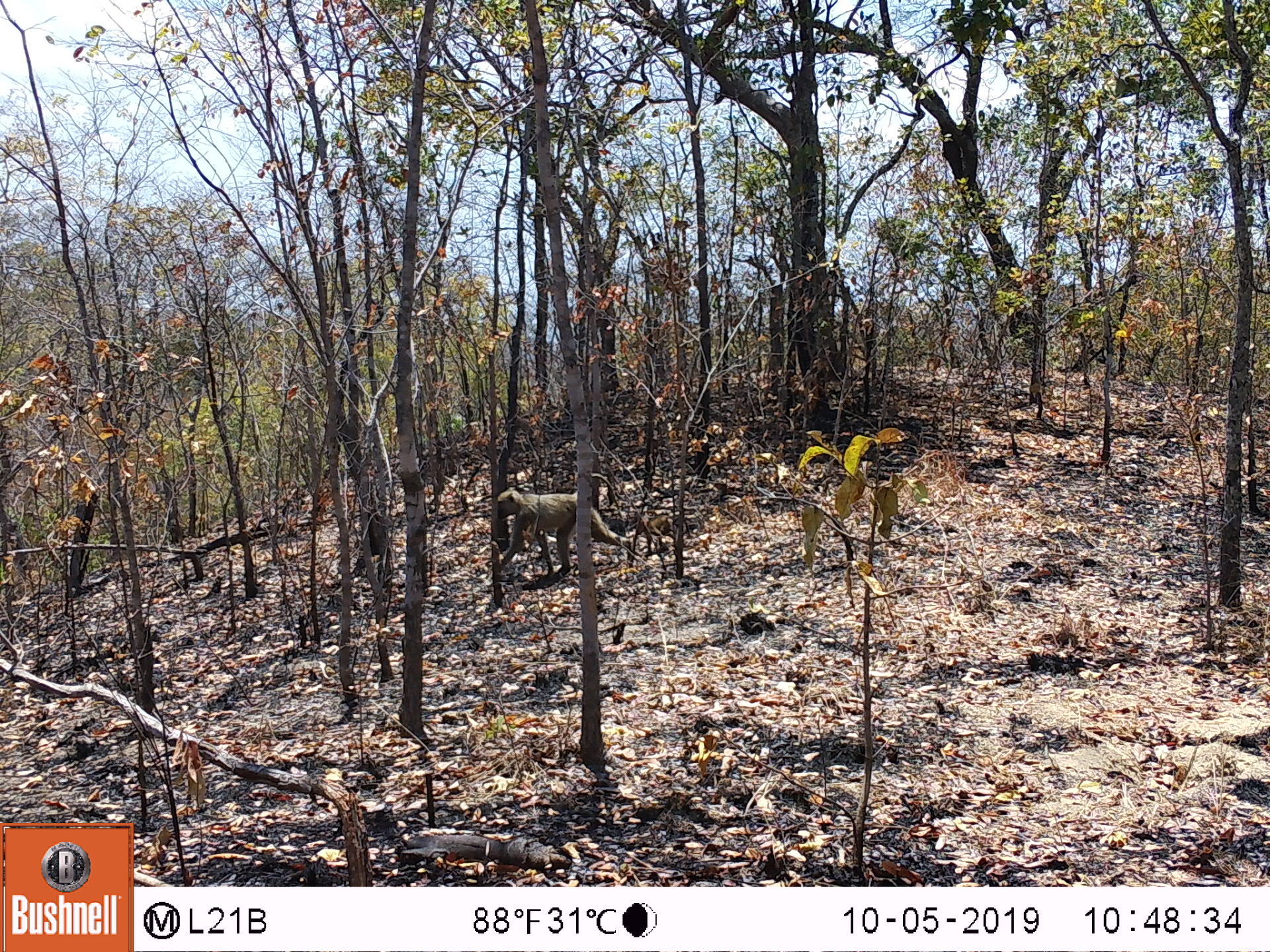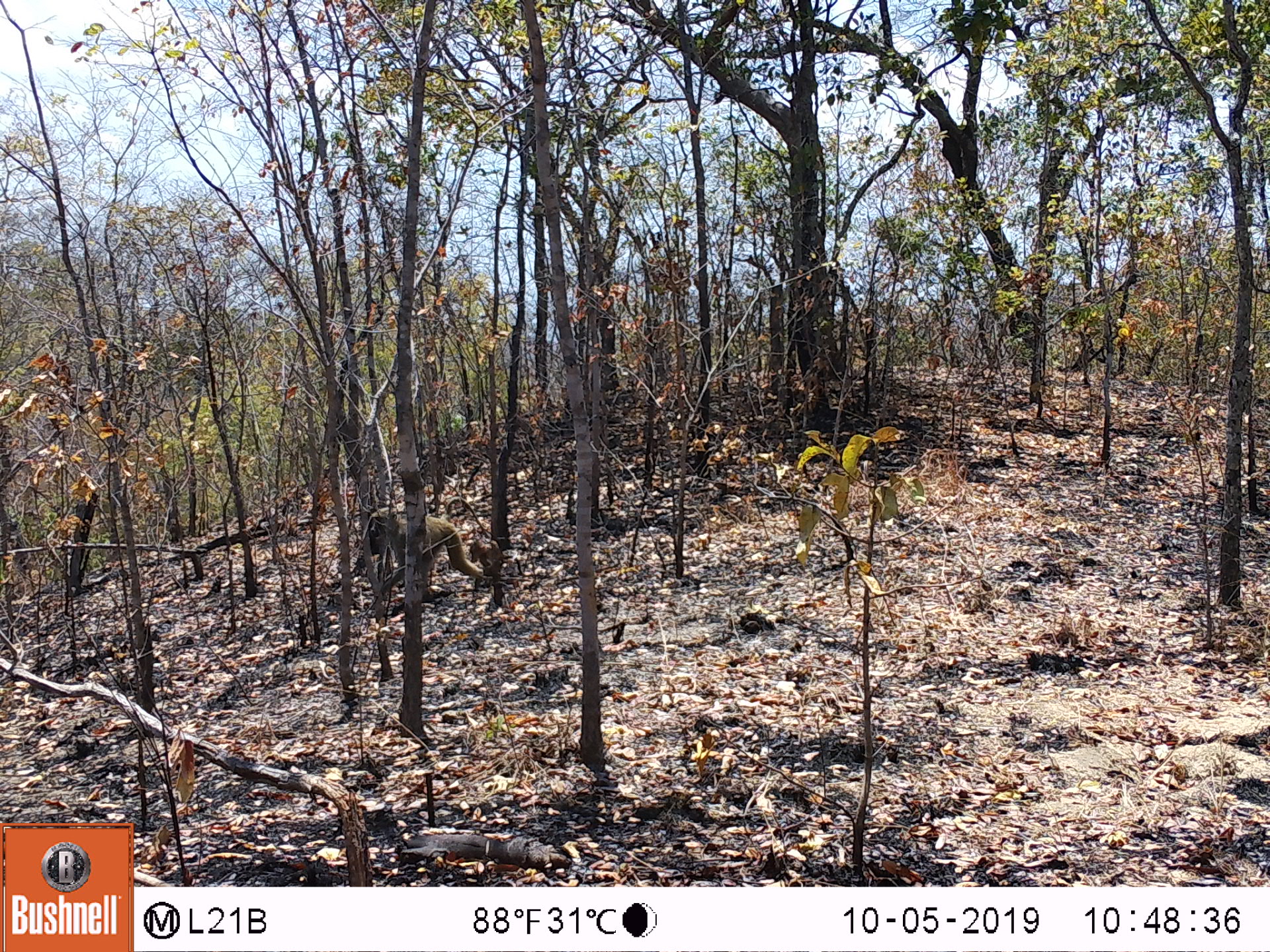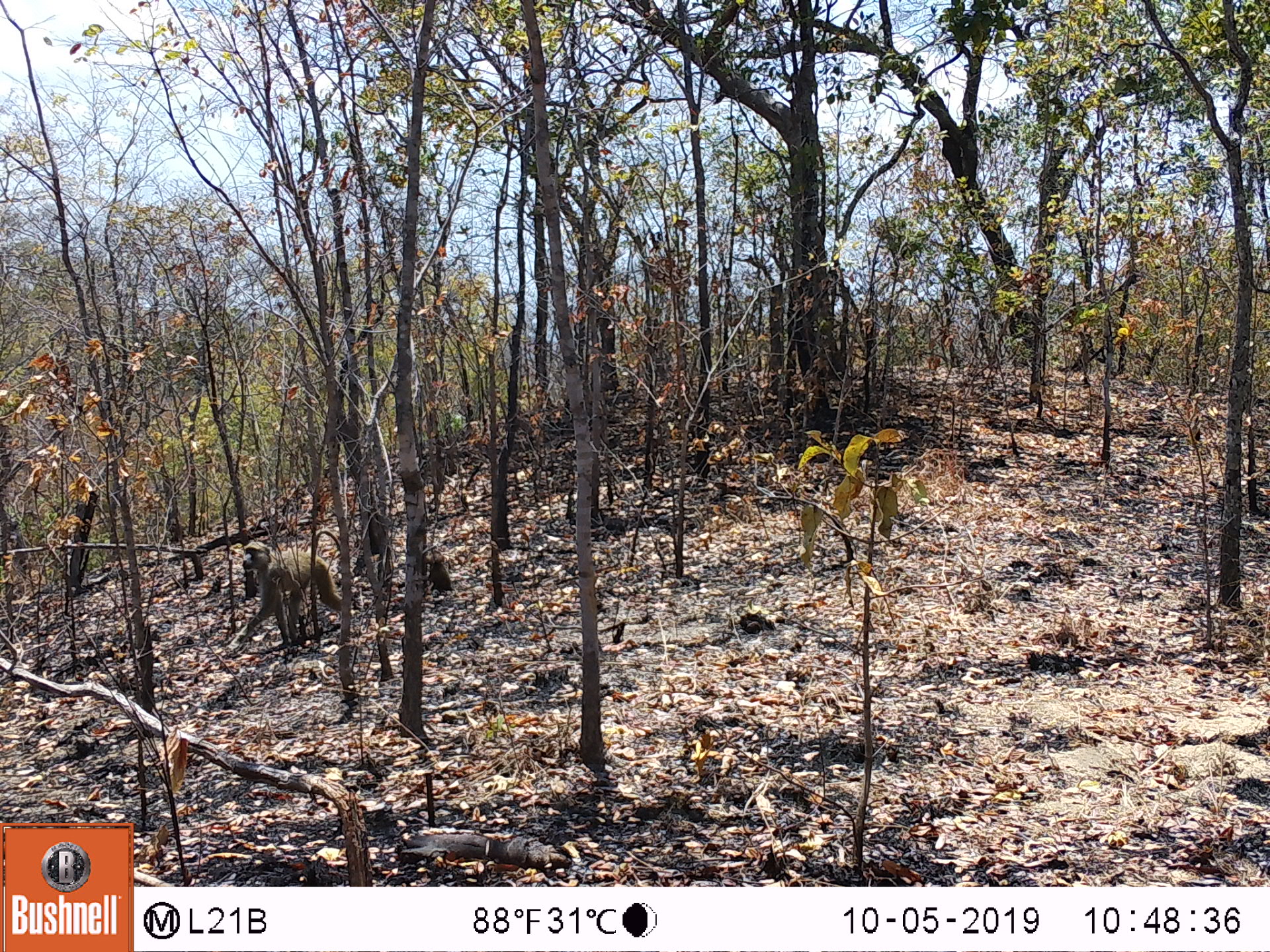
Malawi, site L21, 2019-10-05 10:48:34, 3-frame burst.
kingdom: Animalia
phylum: Chordata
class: Mammalia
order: Primates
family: Cercopithecidae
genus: Papio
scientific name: Papio cynocephalus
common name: yellow baboon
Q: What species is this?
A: Yellow baboon (Papio cynocephalus).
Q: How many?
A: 1.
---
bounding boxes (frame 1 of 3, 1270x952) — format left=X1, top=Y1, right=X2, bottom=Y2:
yellow baboon: left=491, top=481, right=636, bottom=582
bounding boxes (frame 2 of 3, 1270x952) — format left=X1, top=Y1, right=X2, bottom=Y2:
yellow baboon: left=359, top=503, right=474, bottom=599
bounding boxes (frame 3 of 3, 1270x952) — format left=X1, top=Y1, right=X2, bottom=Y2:
yellow baboon: left=233, top=528, right=339, bottom=658